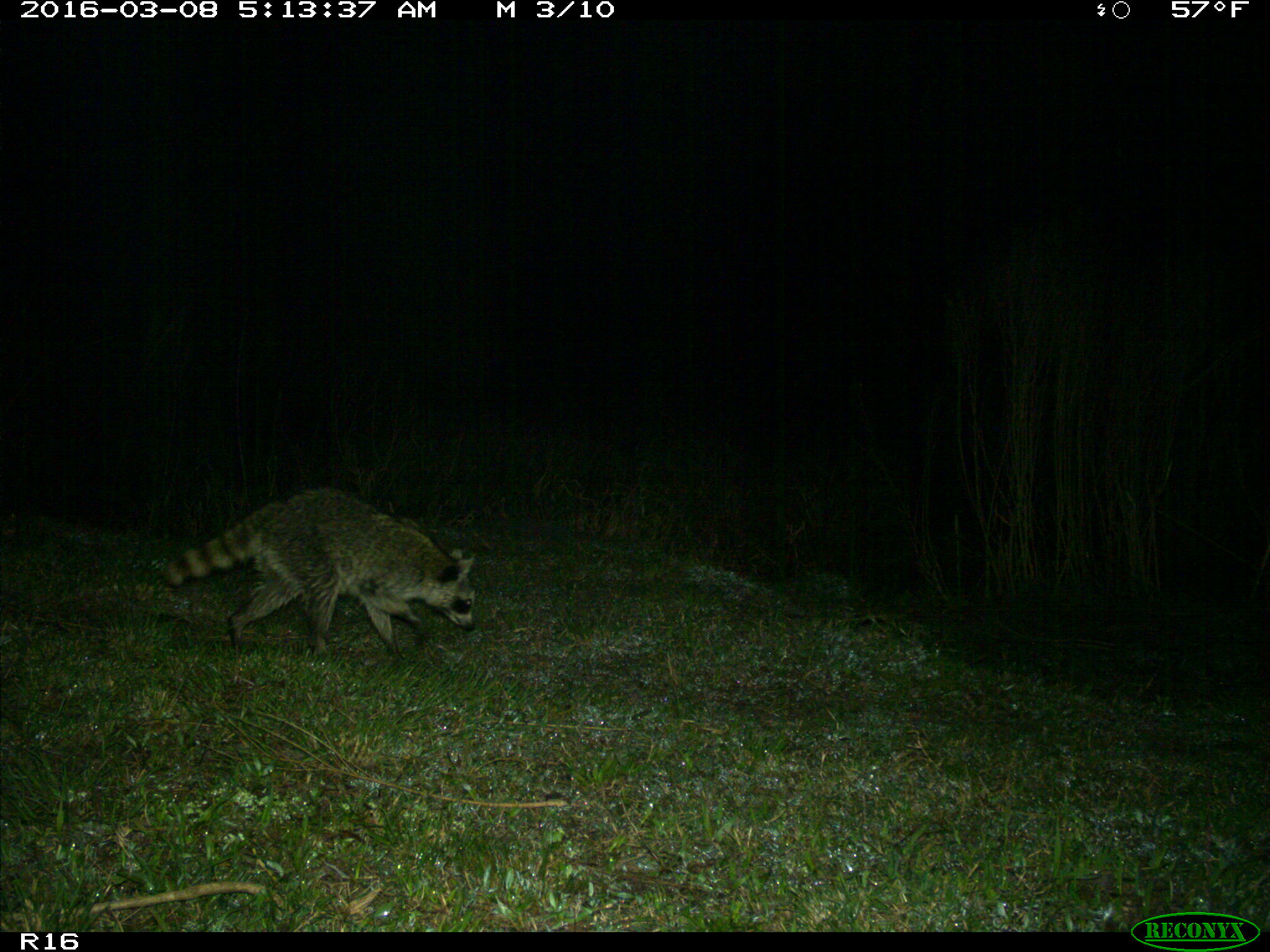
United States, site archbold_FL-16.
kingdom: Animalia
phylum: Chordata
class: Mammalia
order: Carnivora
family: Procyonidae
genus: Procyon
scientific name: Procyon lotor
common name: common raccoon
Procyon lotor (common raccoon).